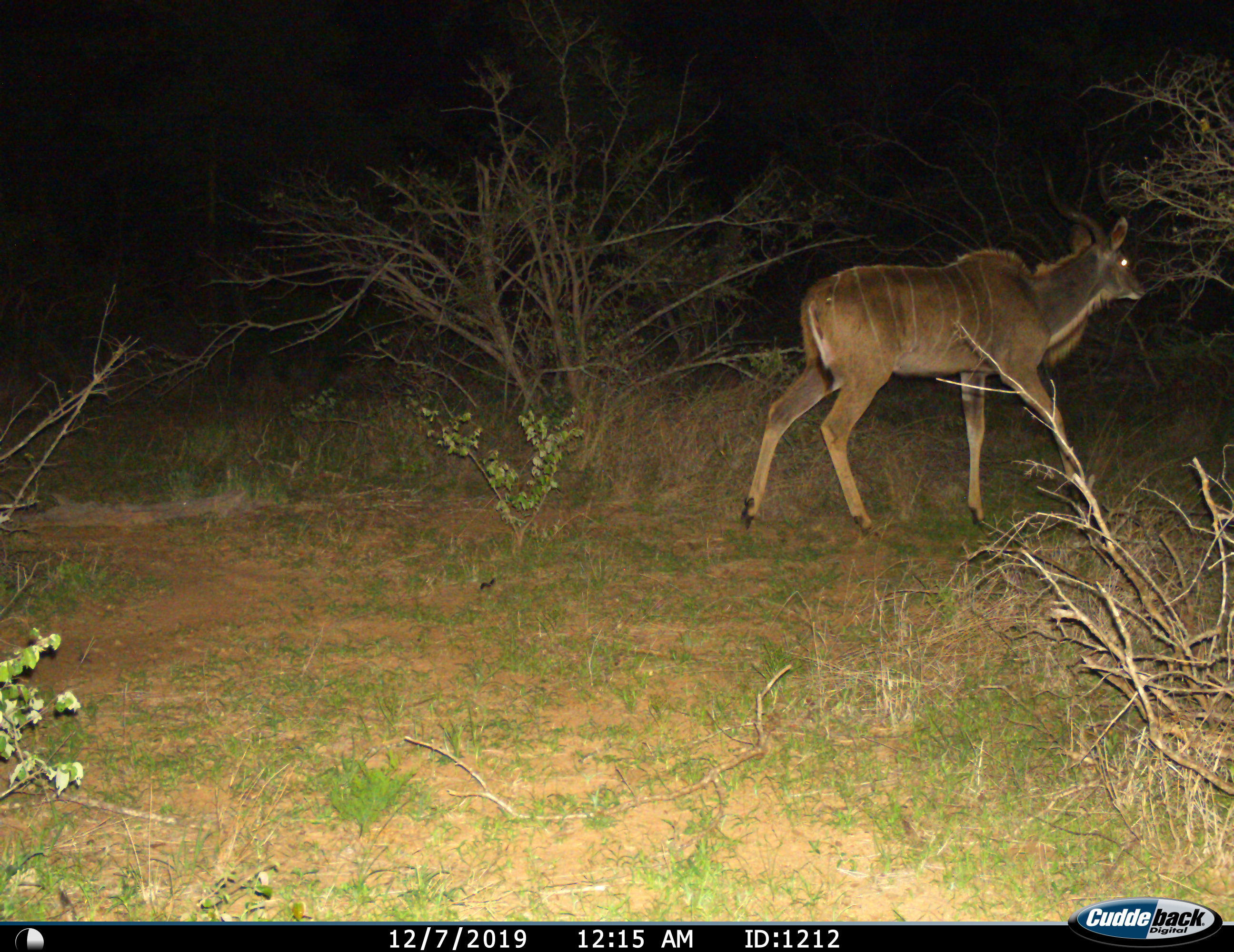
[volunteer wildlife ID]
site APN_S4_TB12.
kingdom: Animalia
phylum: Chordata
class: Mammalia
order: Artiodactyla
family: Bovidae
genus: Tragelaphus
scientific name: Tragelaphus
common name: kudu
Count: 1.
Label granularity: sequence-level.